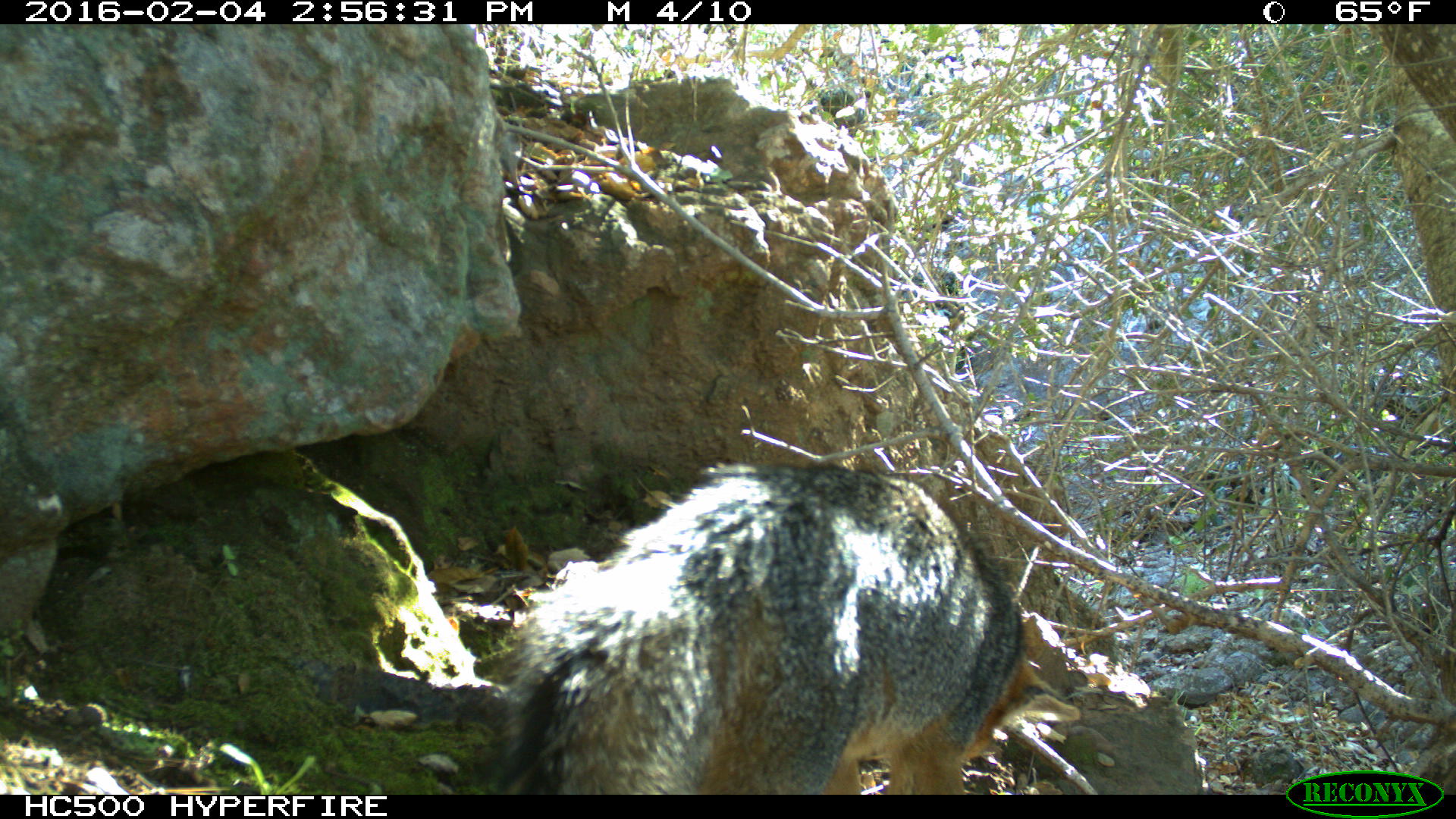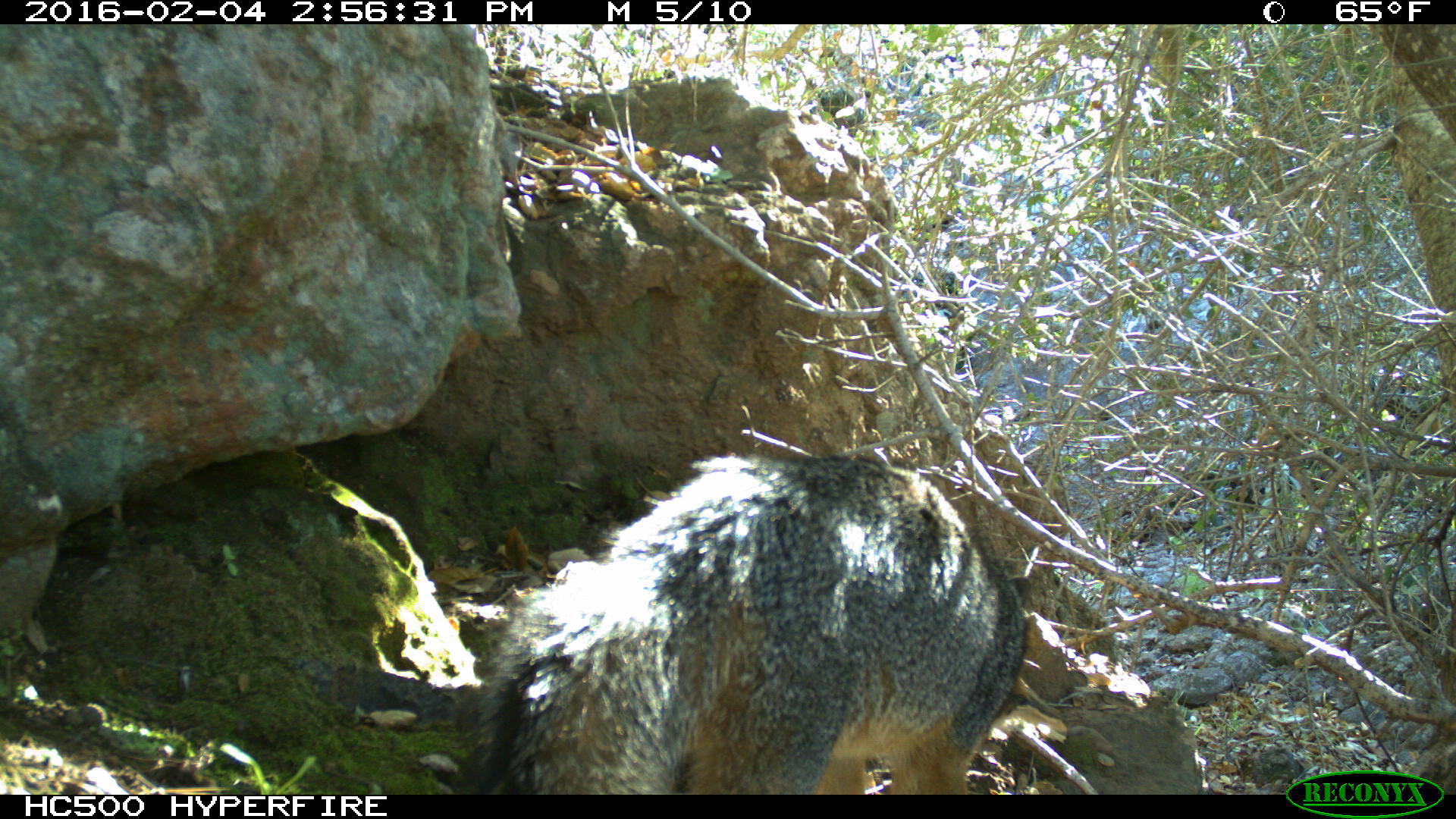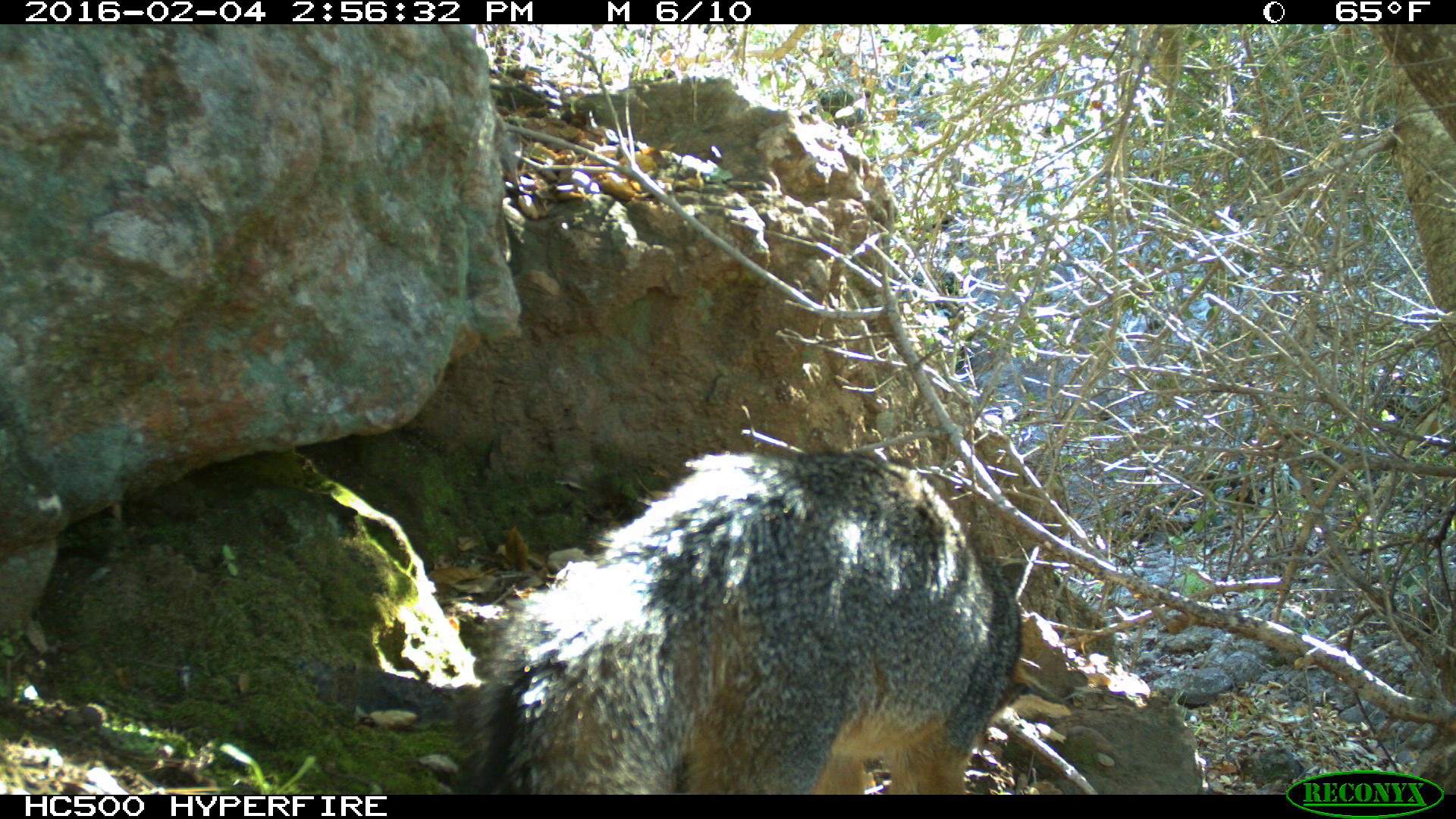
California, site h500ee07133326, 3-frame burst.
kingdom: Animalia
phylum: Chordata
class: Mammalia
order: Carnivora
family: Canidae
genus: Urocyon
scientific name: Urocyon littoralis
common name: island fox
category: fox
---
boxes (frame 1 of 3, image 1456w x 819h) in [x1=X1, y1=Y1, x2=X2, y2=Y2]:
fox: [x1=482, y1=462, x2=1081, y2=793]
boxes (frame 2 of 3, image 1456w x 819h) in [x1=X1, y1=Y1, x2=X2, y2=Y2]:
fox: [x1=468, y1=454, x2=1034, y2=795]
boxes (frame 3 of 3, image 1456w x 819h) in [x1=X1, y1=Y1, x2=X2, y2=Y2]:
fox: [x1=472, y1=447, x2=1025, y2=794]